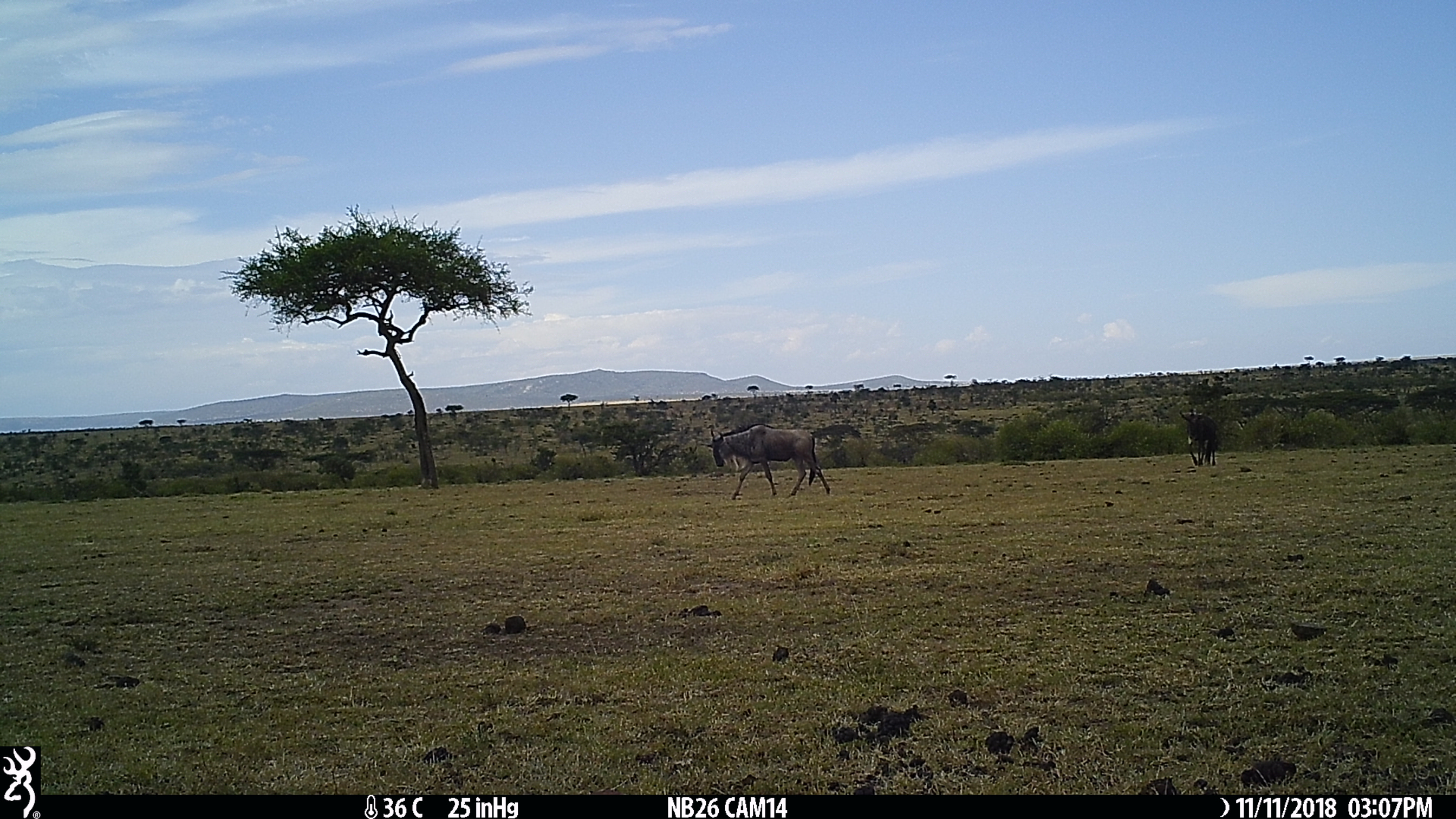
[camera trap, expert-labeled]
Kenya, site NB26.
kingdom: Animalia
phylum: Chordata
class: Mammalia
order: Artiodactyla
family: Bovidae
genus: Connochaetes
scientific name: Connochaetes taurinus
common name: blue wildebeest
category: wildebeest